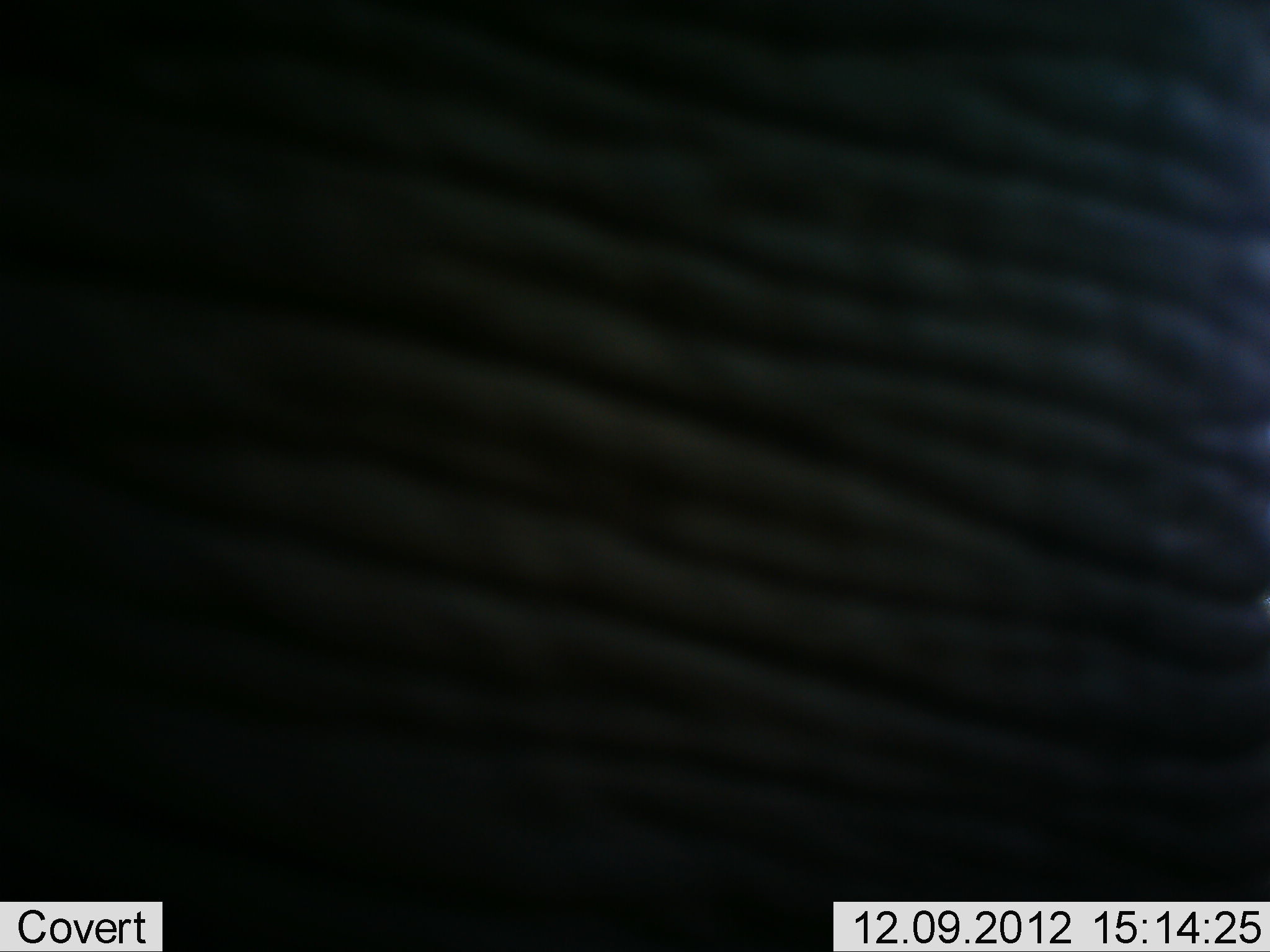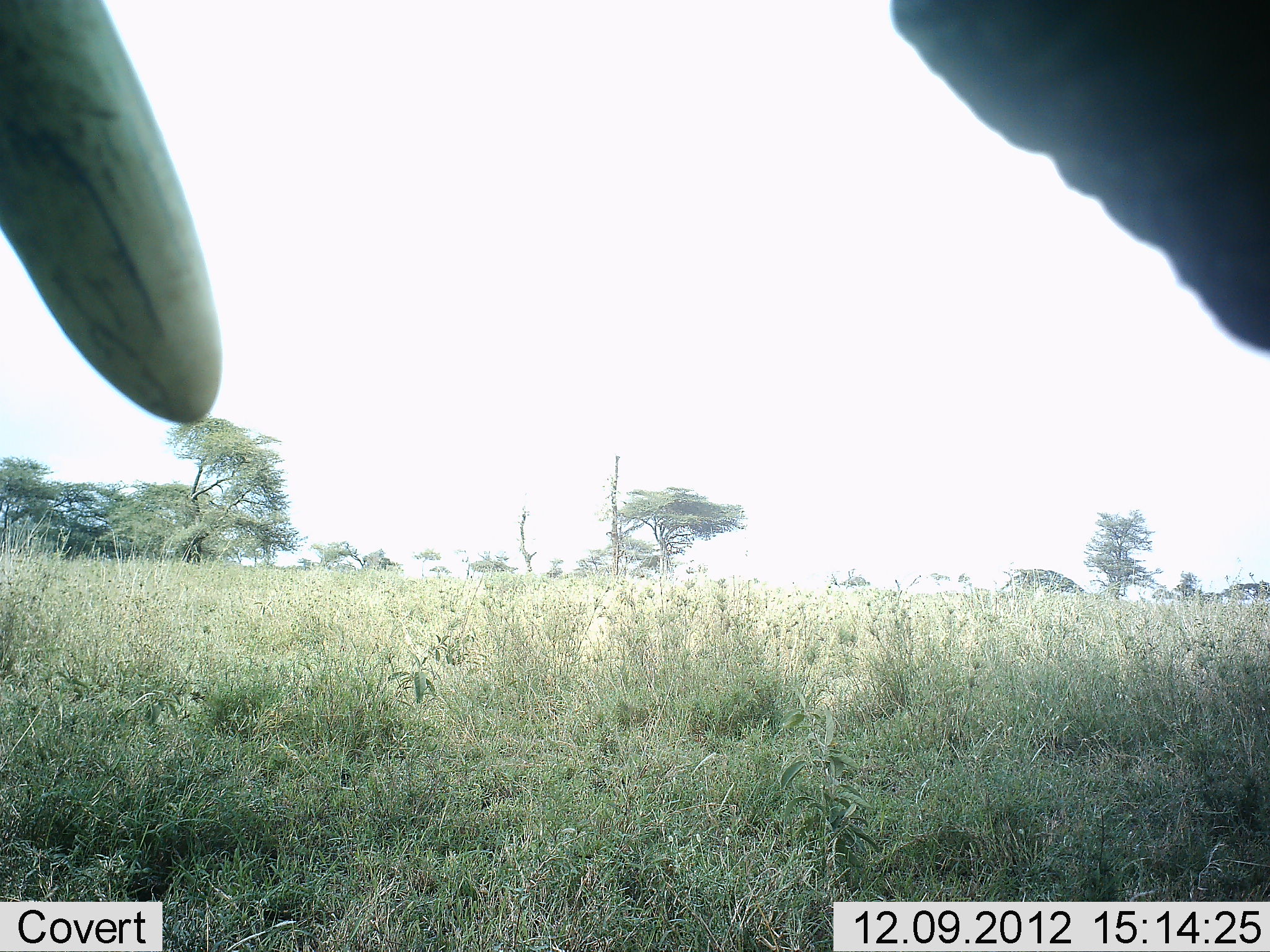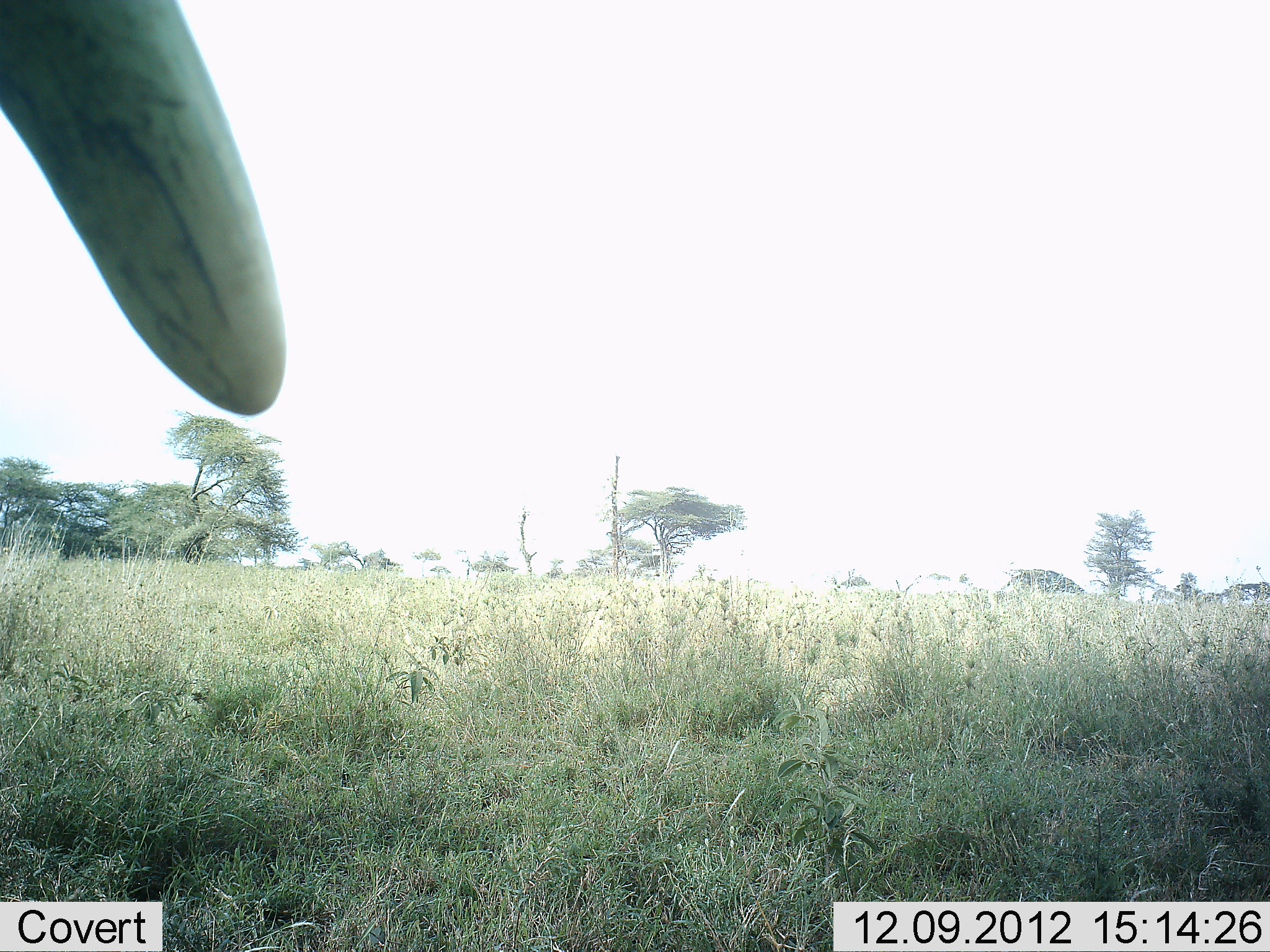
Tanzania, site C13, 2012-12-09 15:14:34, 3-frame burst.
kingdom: Animalia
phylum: Chordata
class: Mammalia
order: Proboscidea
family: Elephantidae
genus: Loxodonta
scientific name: Loxodonta africana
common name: african bush elephant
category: elephant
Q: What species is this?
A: Elephant (african bush elephant) (Loxodonta africana).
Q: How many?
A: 1.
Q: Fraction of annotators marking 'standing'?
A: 70%.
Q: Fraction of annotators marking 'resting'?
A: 0%.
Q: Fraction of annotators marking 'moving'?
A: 20%.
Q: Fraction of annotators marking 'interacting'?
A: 10%.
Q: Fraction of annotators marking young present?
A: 0%.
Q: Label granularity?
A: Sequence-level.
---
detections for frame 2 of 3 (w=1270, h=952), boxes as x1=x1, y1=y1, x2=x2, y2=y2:
animal: x1=892, y1=0, x2=1270, y2=363; x1=0, y1=0, x2=225, y2=426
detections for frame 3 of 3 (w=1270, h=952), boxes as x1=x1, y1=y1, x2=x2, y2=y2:
animal: x1=0, y1=0, x2=295, y2=419